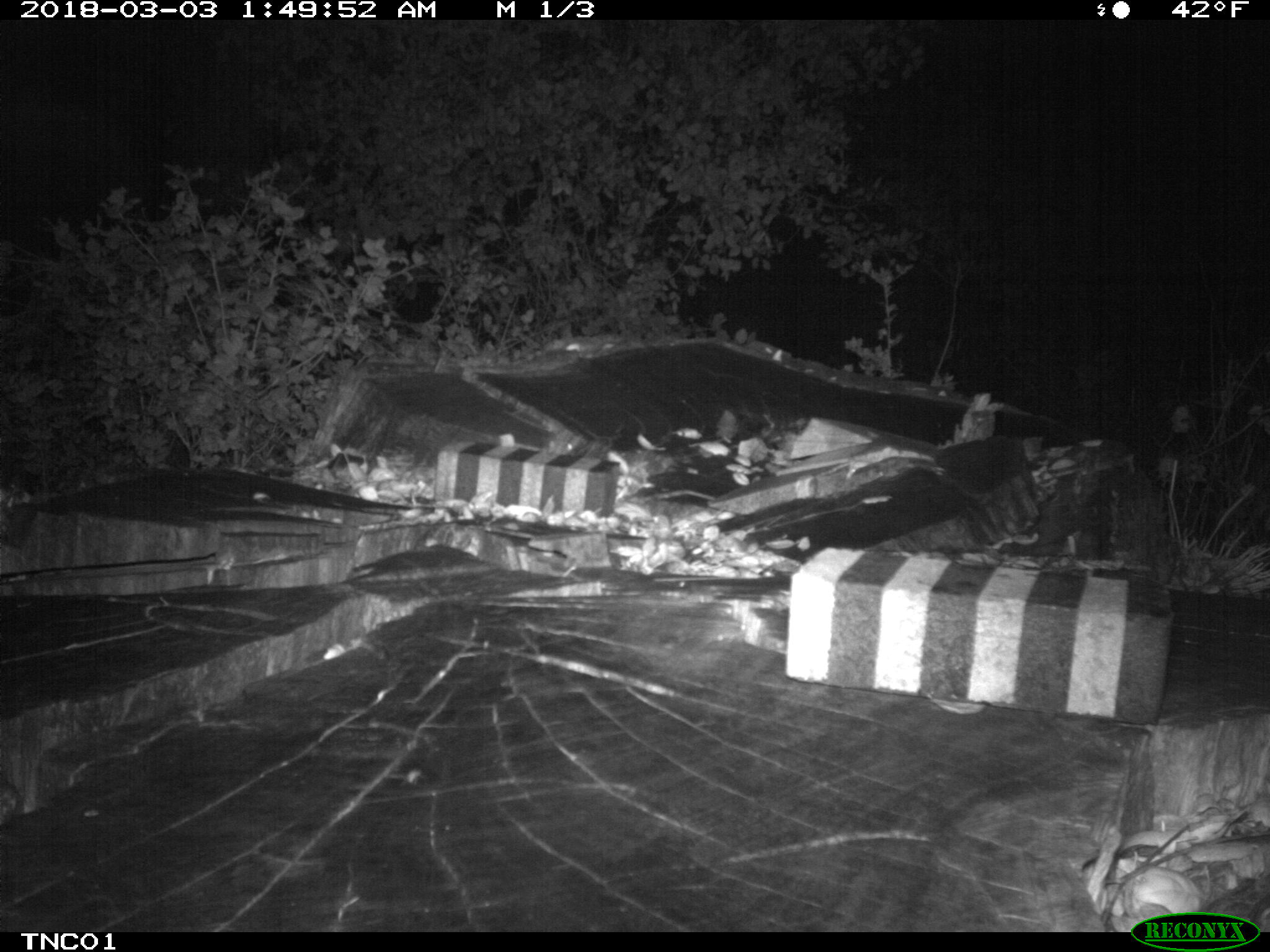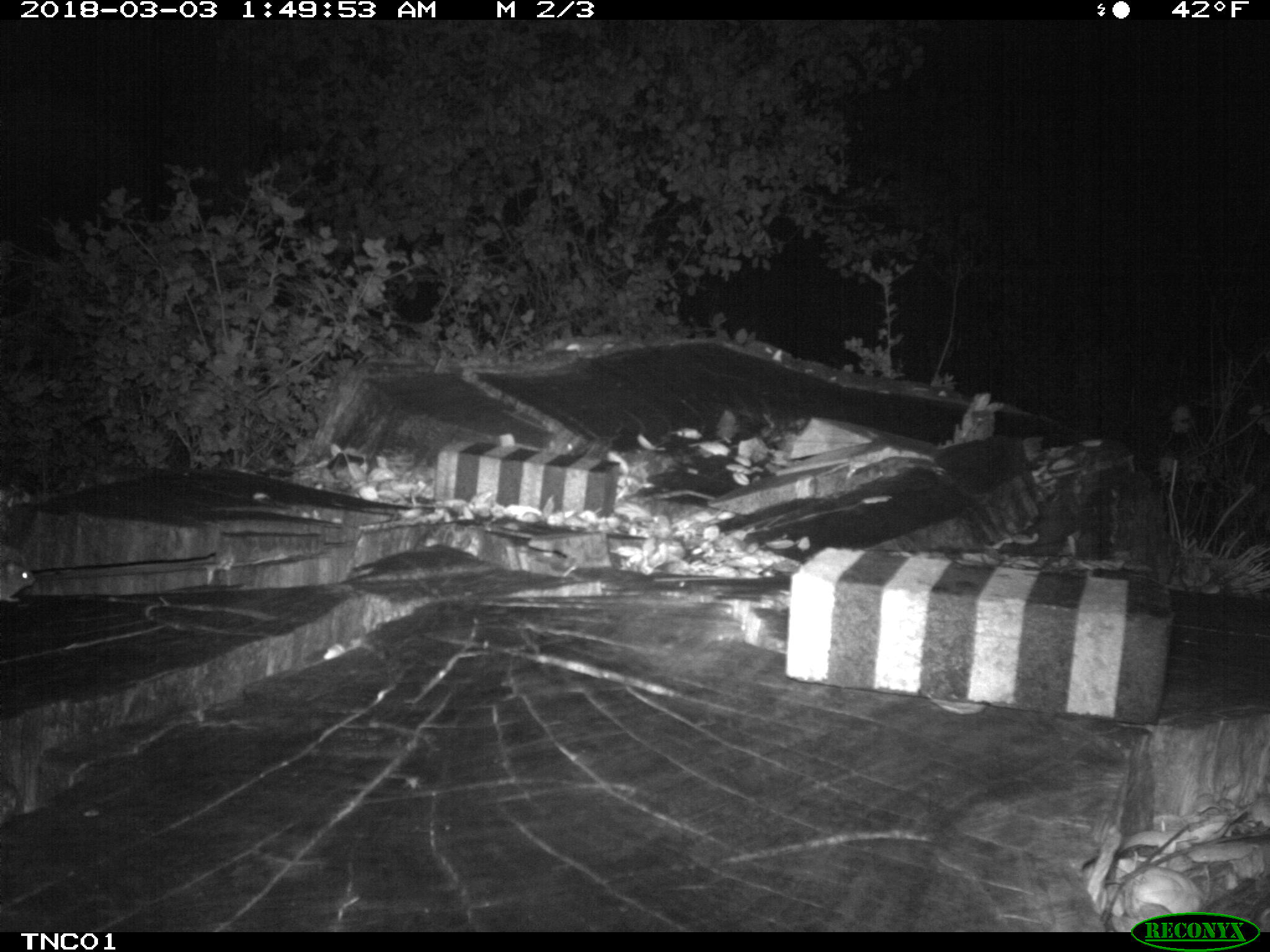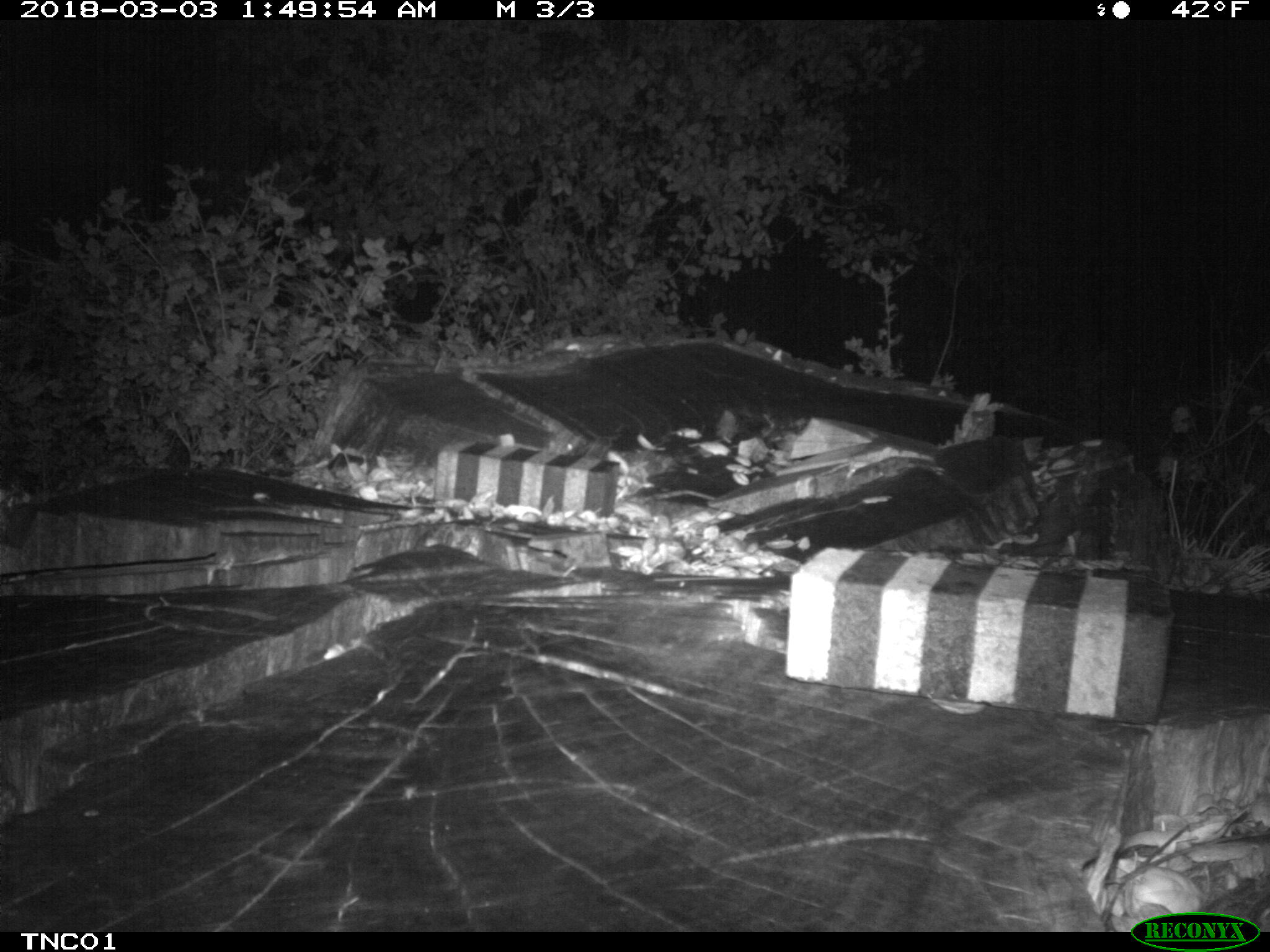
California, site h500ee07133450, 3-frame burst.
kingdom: Animalia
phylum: Chordata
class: Mammalia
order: Rodentia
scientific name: Rodentia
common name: rodent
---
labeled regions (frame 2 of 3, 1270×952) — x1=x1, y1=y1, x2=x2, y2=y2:
rodent: x1=0, y1=560, x2=35, y2=602